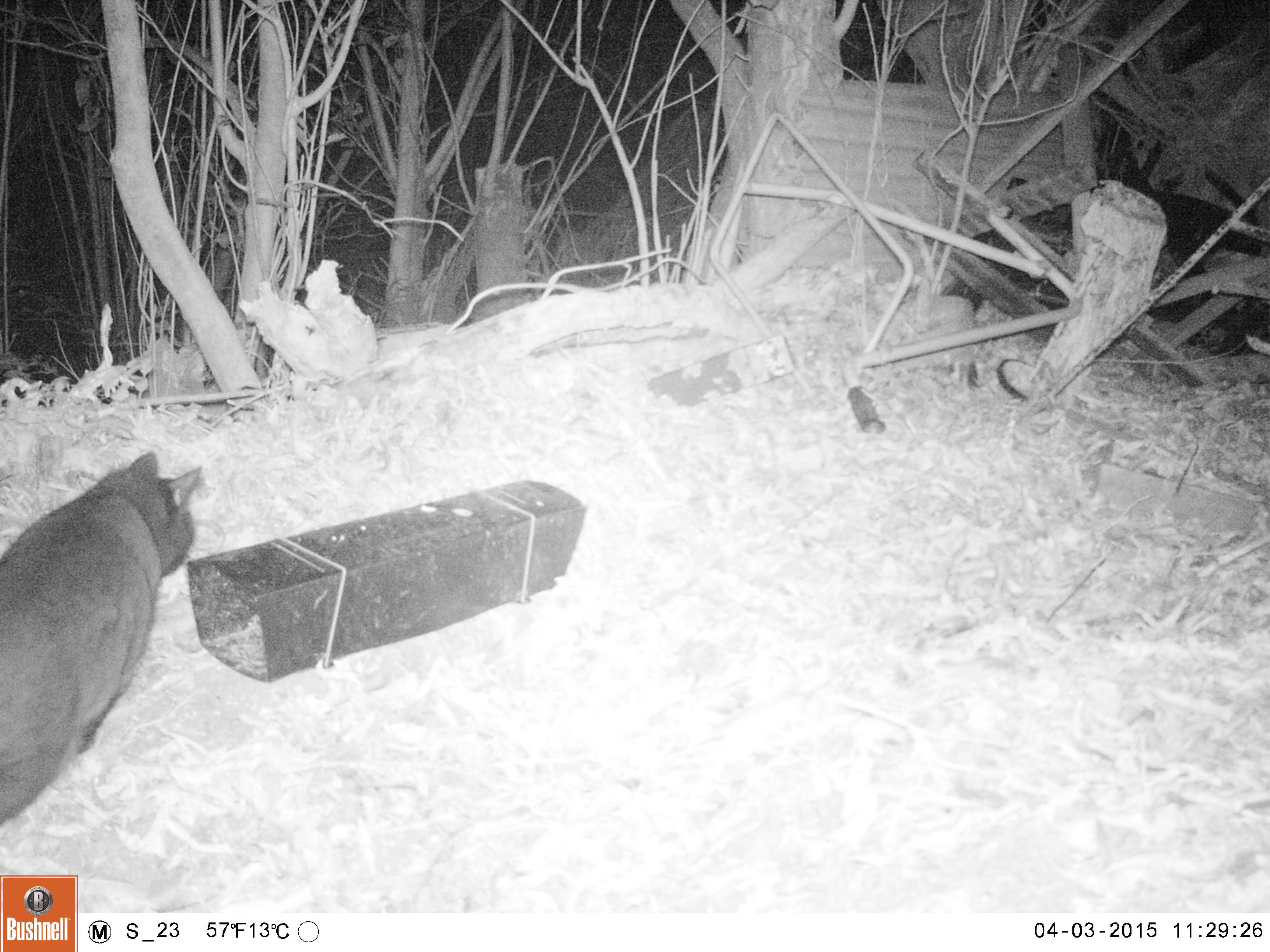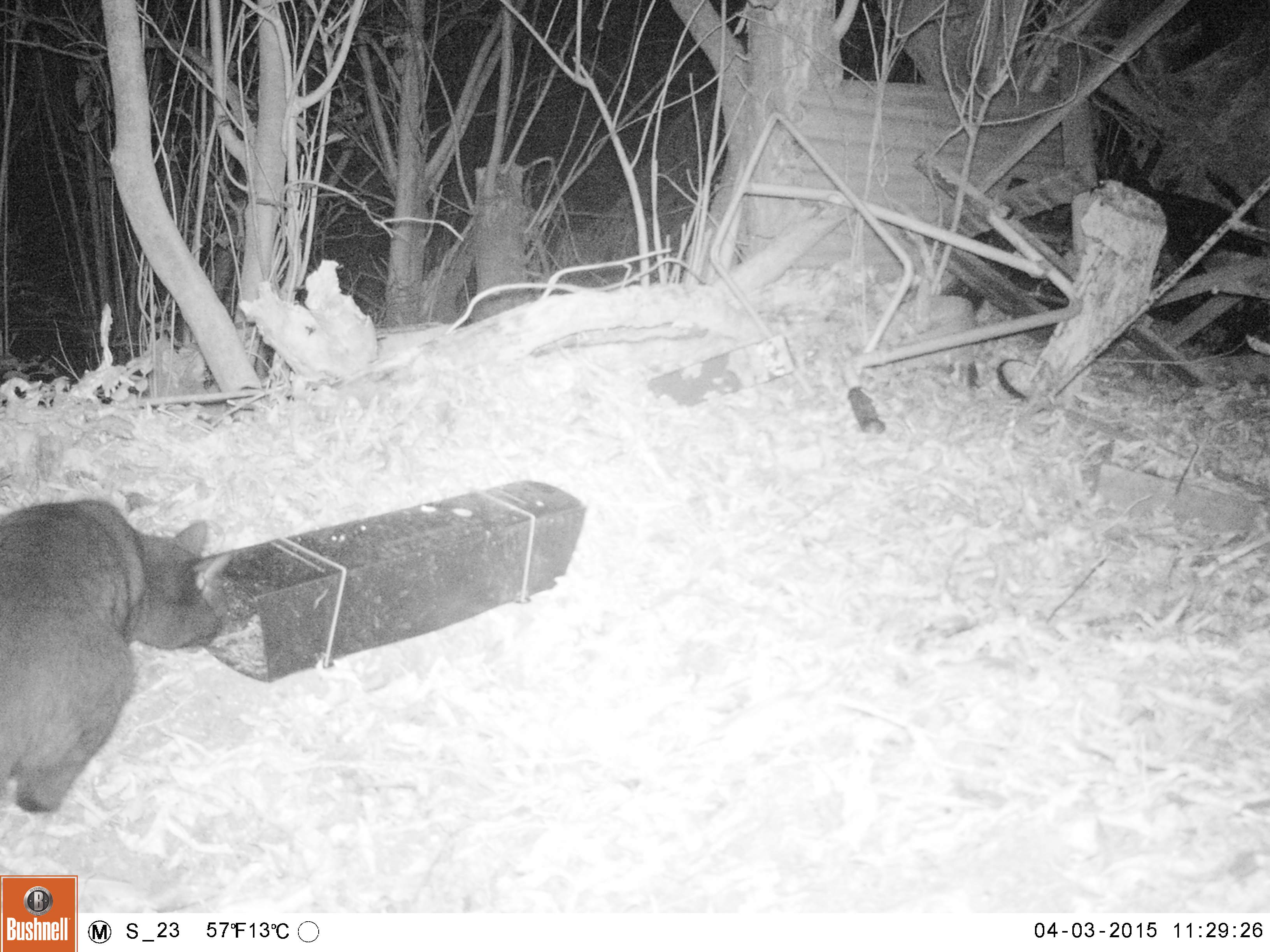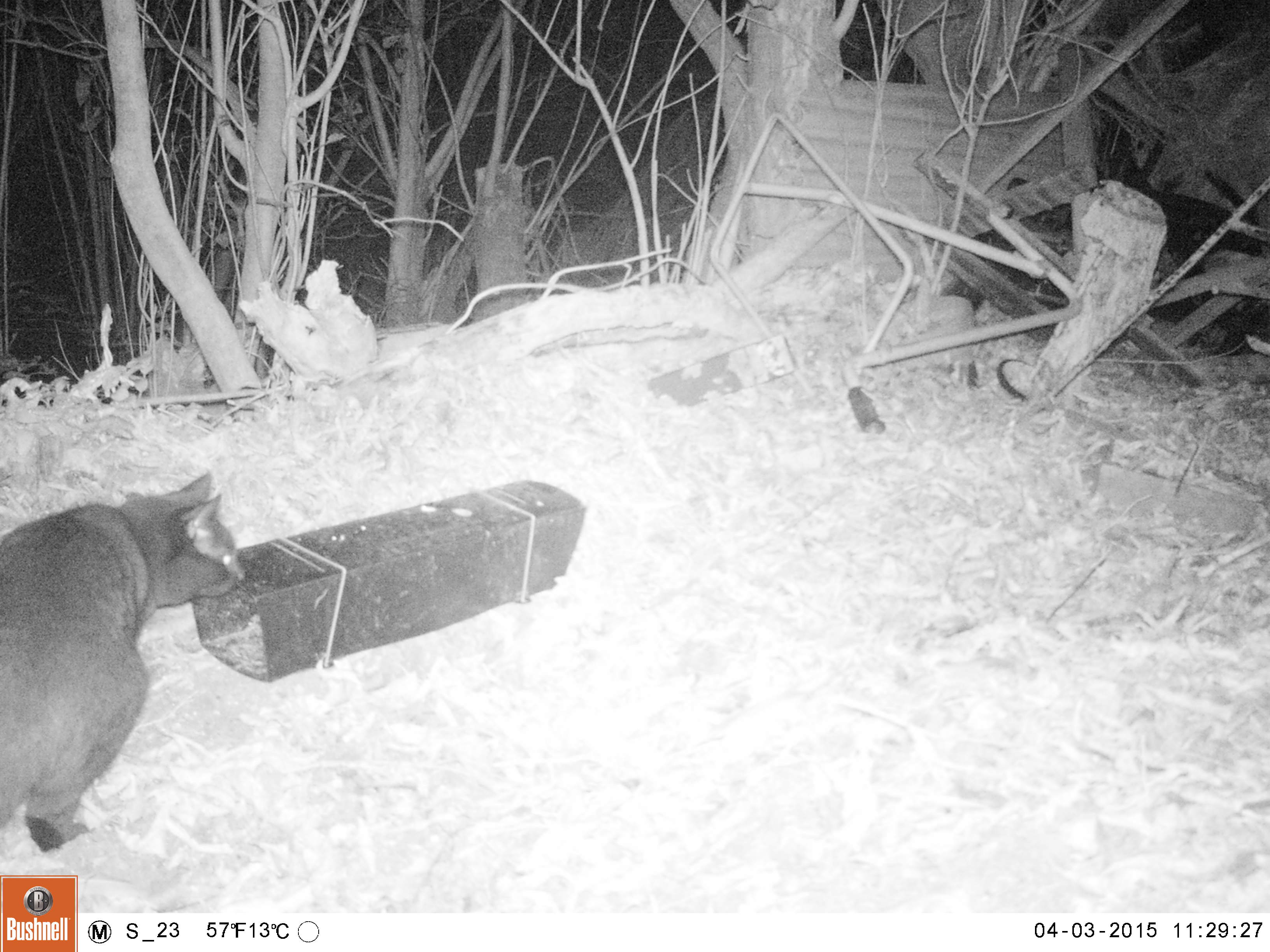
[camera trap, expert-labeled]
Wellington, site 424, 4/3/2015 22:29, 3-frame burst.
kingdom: Animalia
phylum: Chordata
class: Mammalia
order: Carnivora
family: Felidae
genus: Felis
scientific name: Felis catus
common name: cat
Cat (Felis catus).